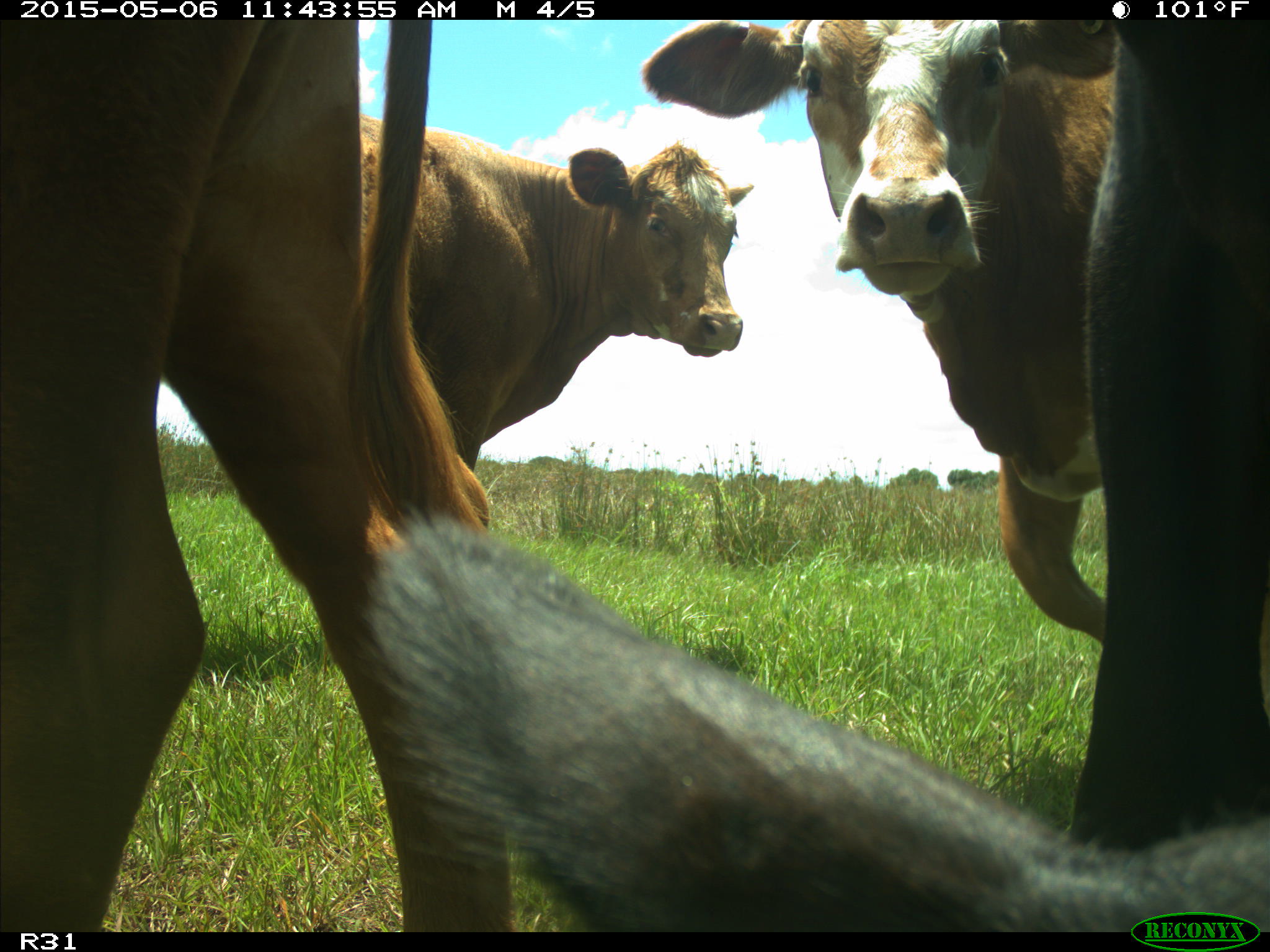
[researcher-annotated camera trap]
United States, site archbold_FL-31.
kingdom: Animalia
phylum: Chordata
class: Mammalia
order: Artiodactyla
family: Bovidae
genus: Bos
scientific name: Bos taurus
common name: domestic cow